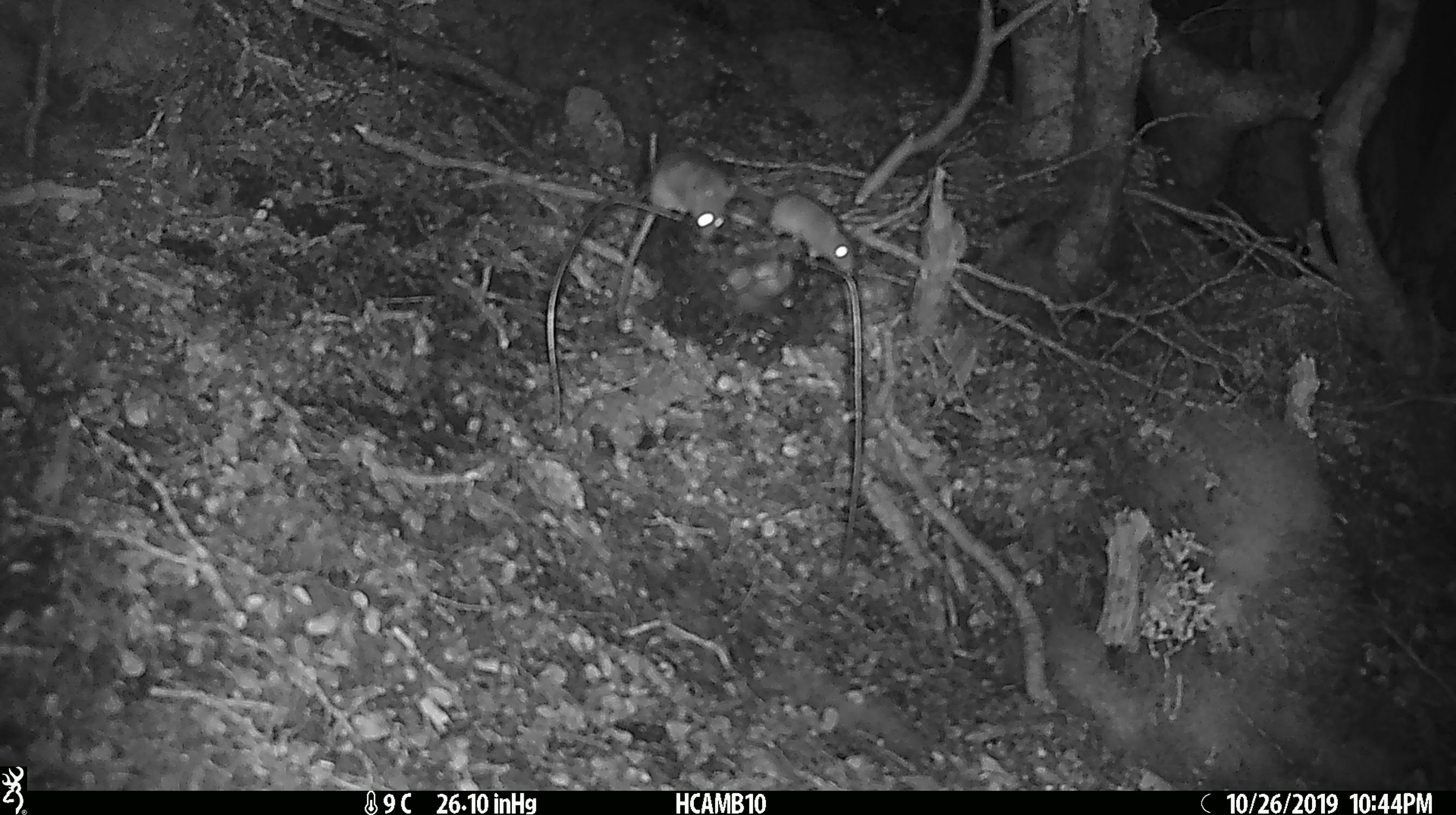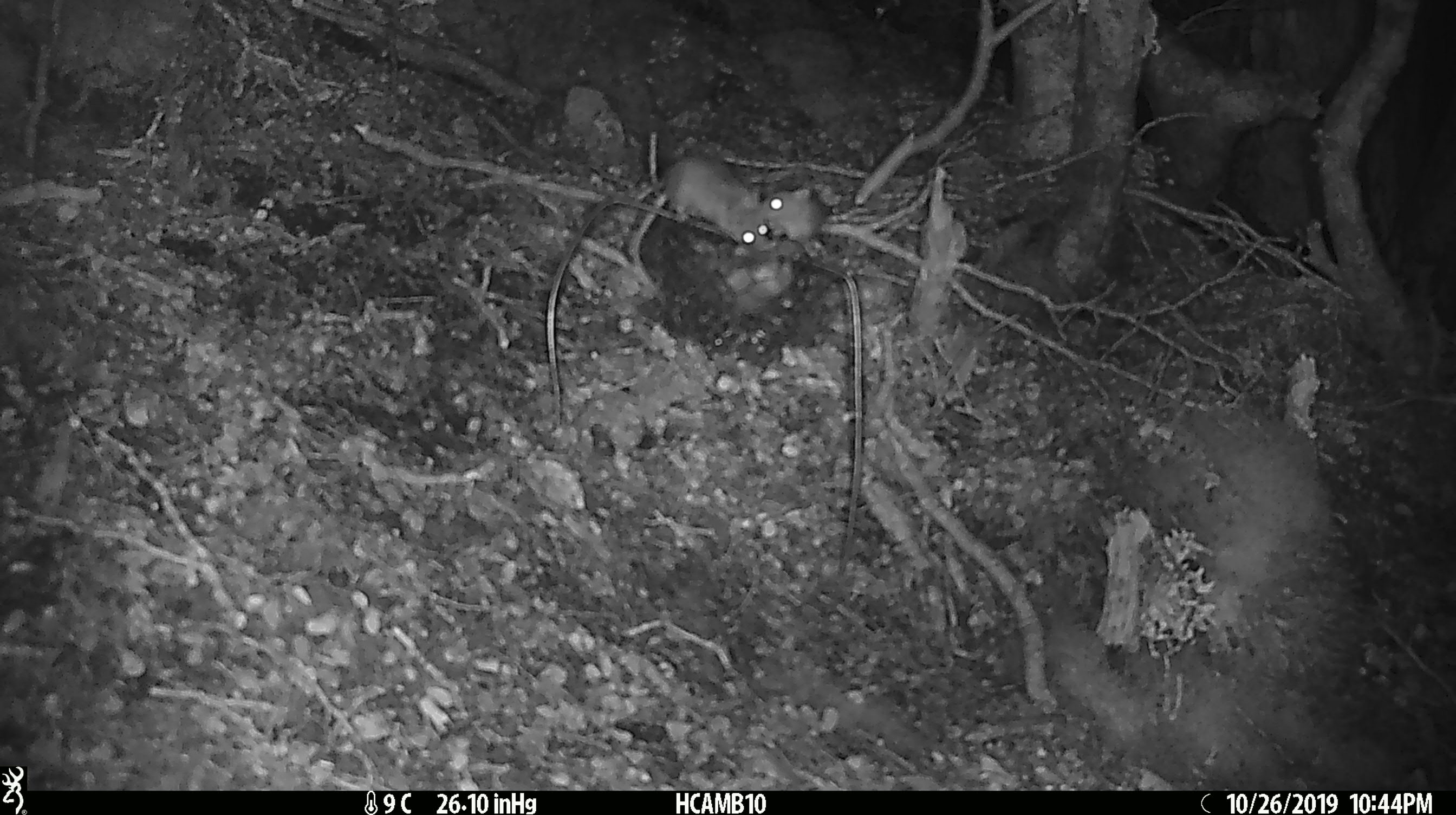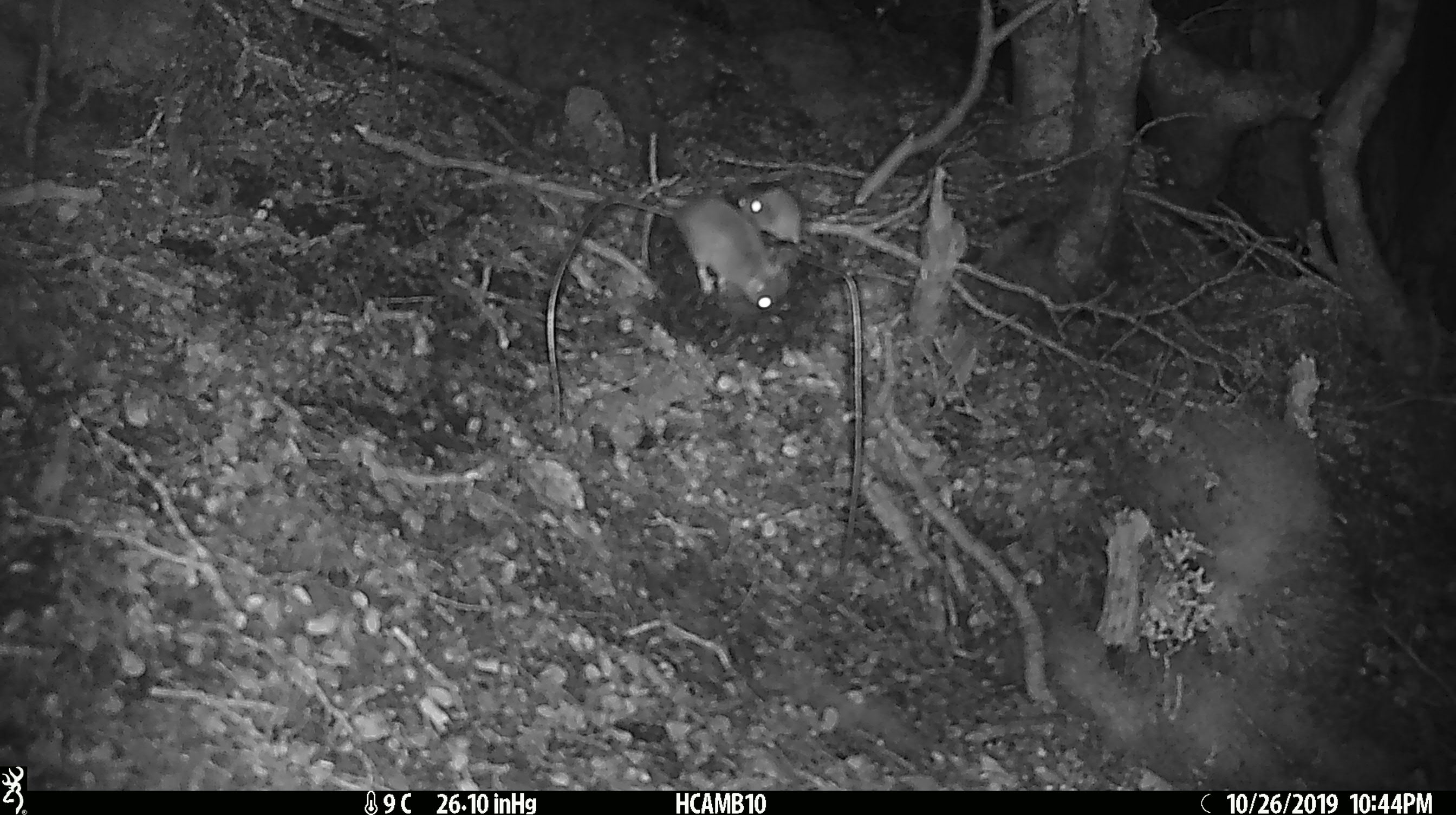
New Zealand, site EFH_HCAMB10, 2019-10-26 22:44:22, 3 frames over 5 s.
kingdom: Animalia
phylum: Chordata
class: Mammalia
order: Rodentia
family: Muridae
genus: Mus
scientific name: Mus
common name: mouse